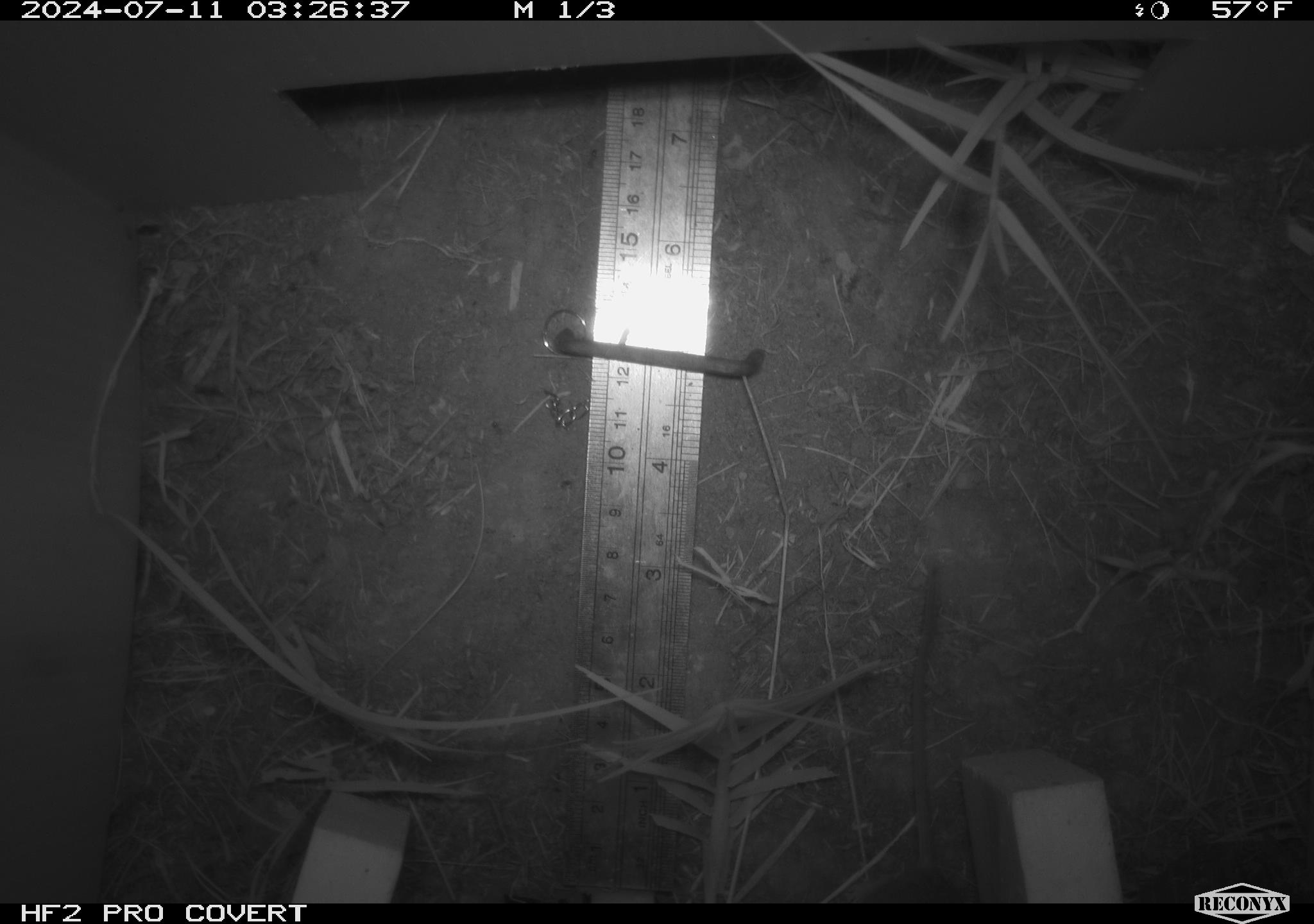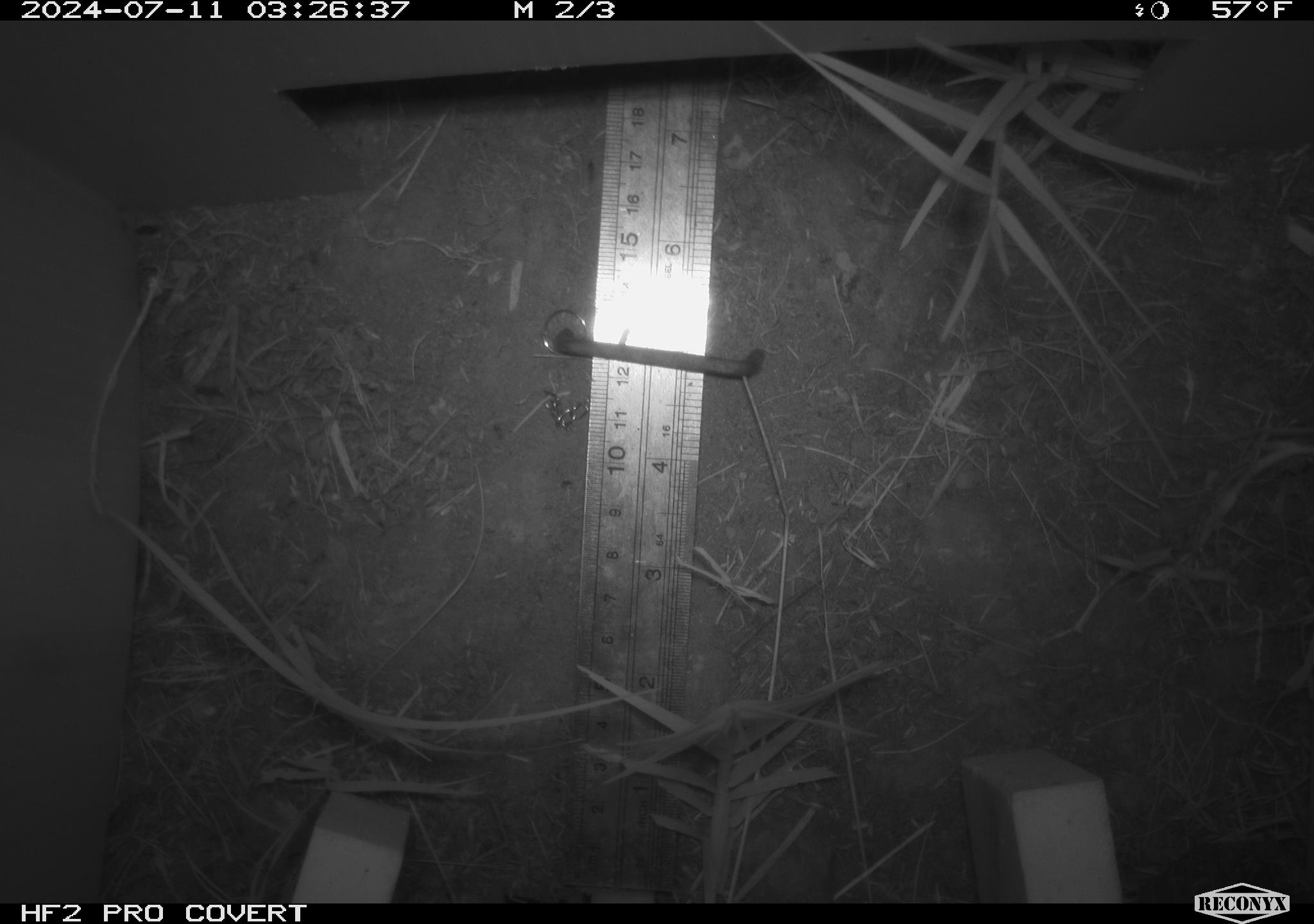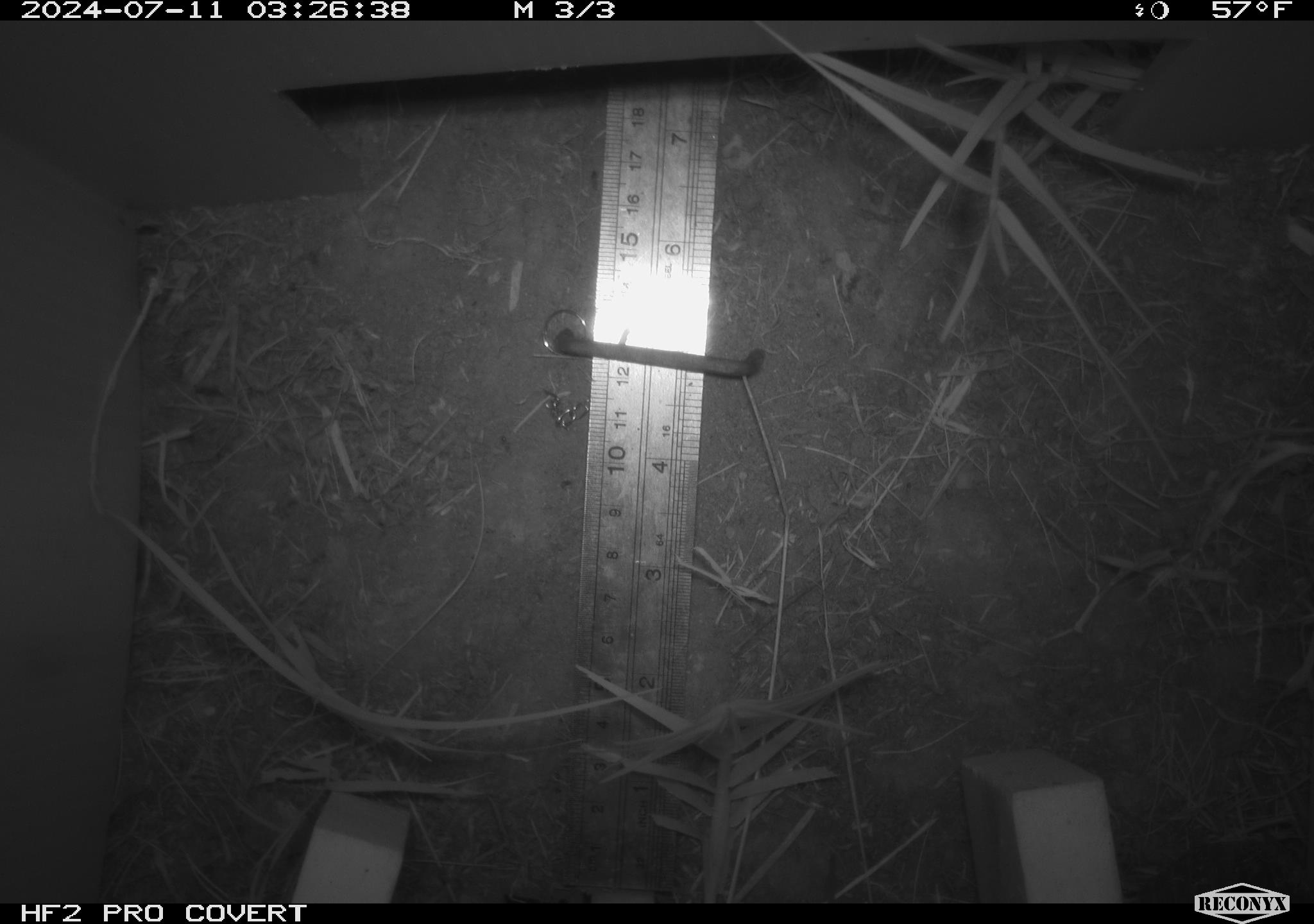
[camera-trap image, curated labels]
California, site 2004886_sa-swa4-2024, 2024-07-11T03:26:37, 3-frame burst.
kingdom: Animalia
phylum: Chordata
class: Mammalia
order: Rodentia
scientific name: Rodentia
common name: mouse species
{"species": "mouse species (Rodentia)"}